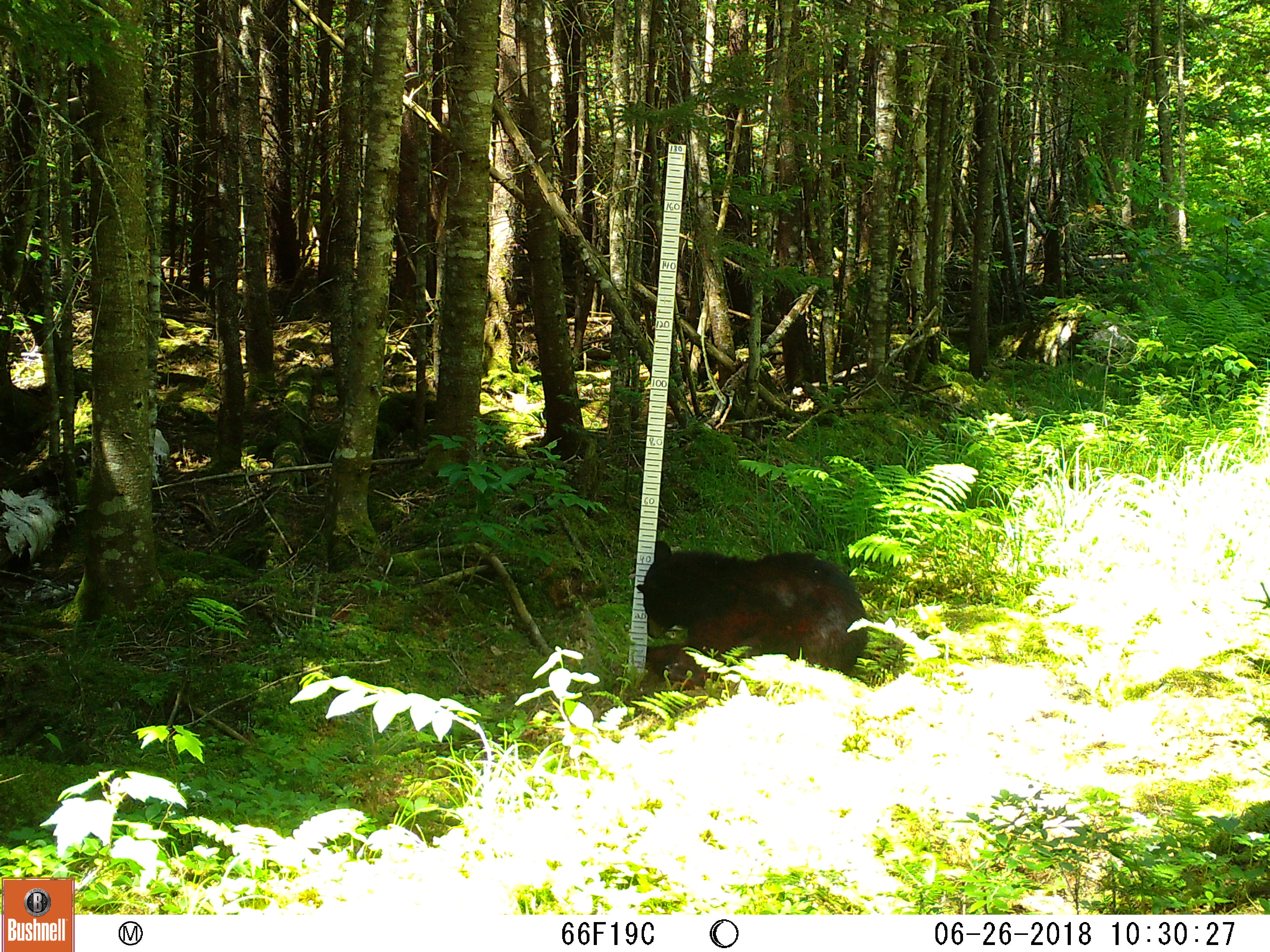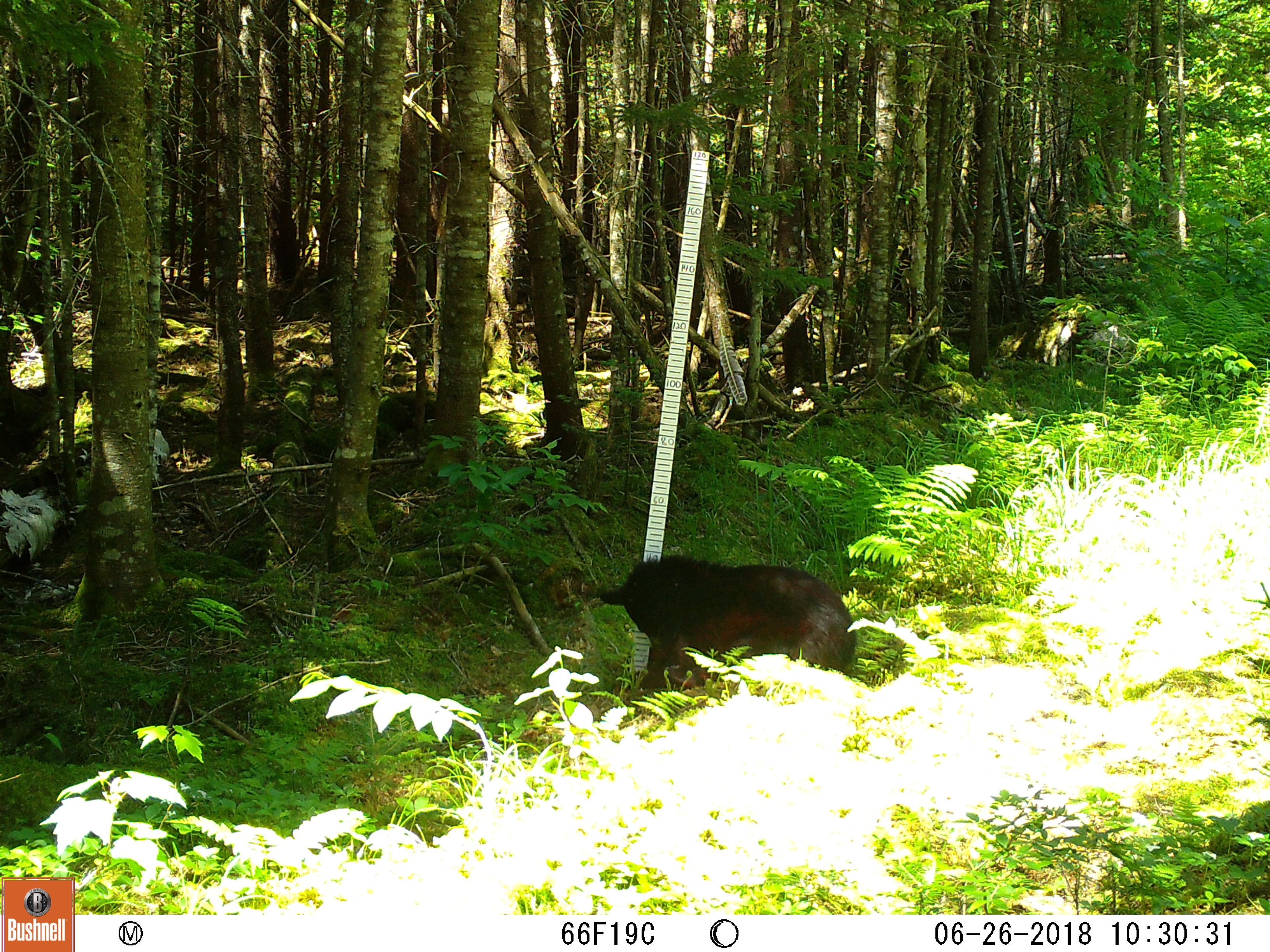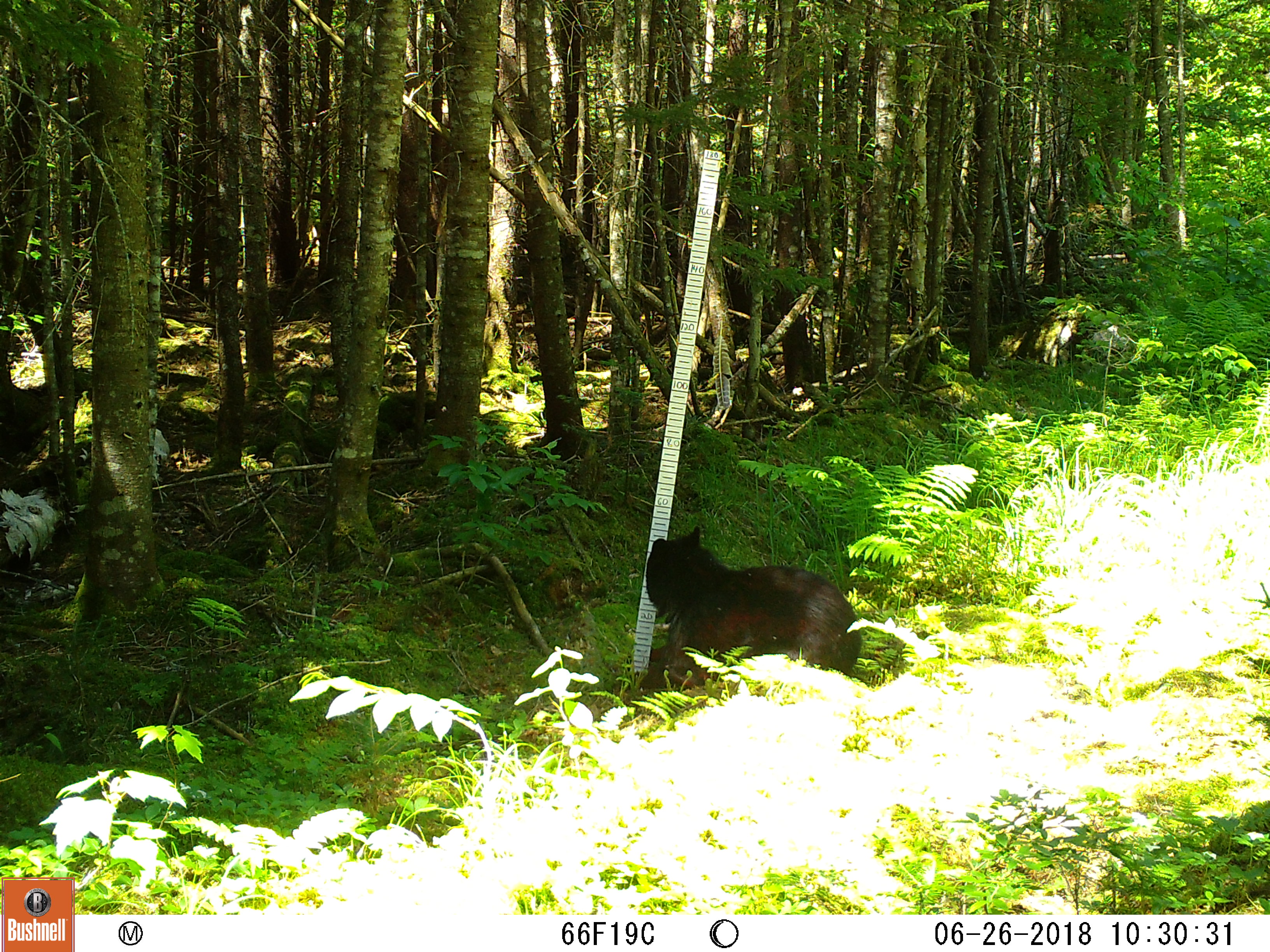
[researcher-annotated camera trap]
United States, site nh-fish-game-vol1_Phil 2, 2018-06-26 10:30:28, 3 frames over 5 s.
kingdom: Animalia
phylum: Chordata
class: Mammalia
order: Carnivora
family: Ursidae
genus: Ursus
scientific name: Ursus americanus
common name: black bear